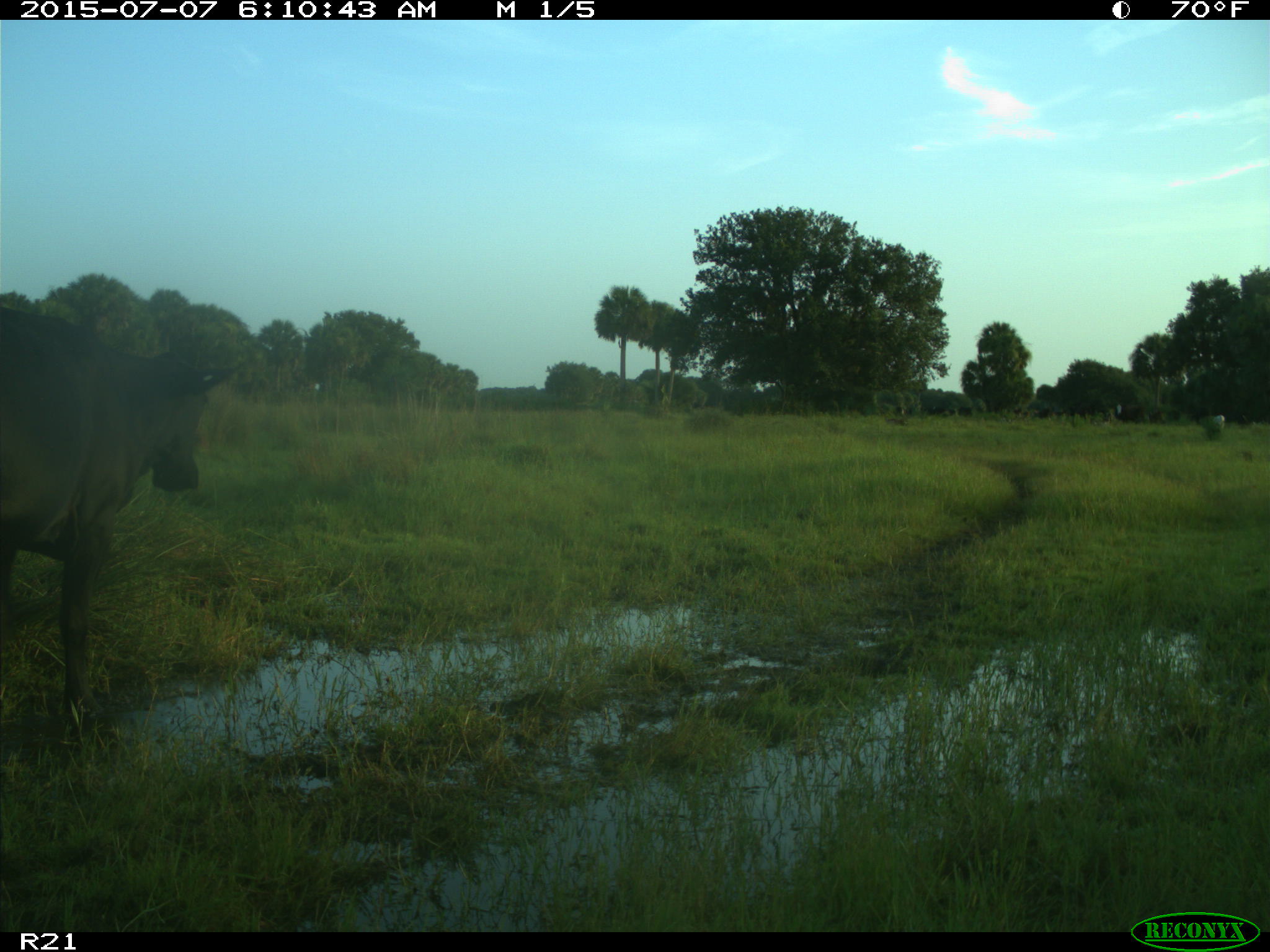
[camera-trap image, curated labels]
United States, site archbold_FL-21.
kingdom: Animalia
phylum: Chordata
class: Mammalia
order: Artiodactyla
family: Bovidae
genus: Bos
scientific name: Bos taurus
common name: domestic cow